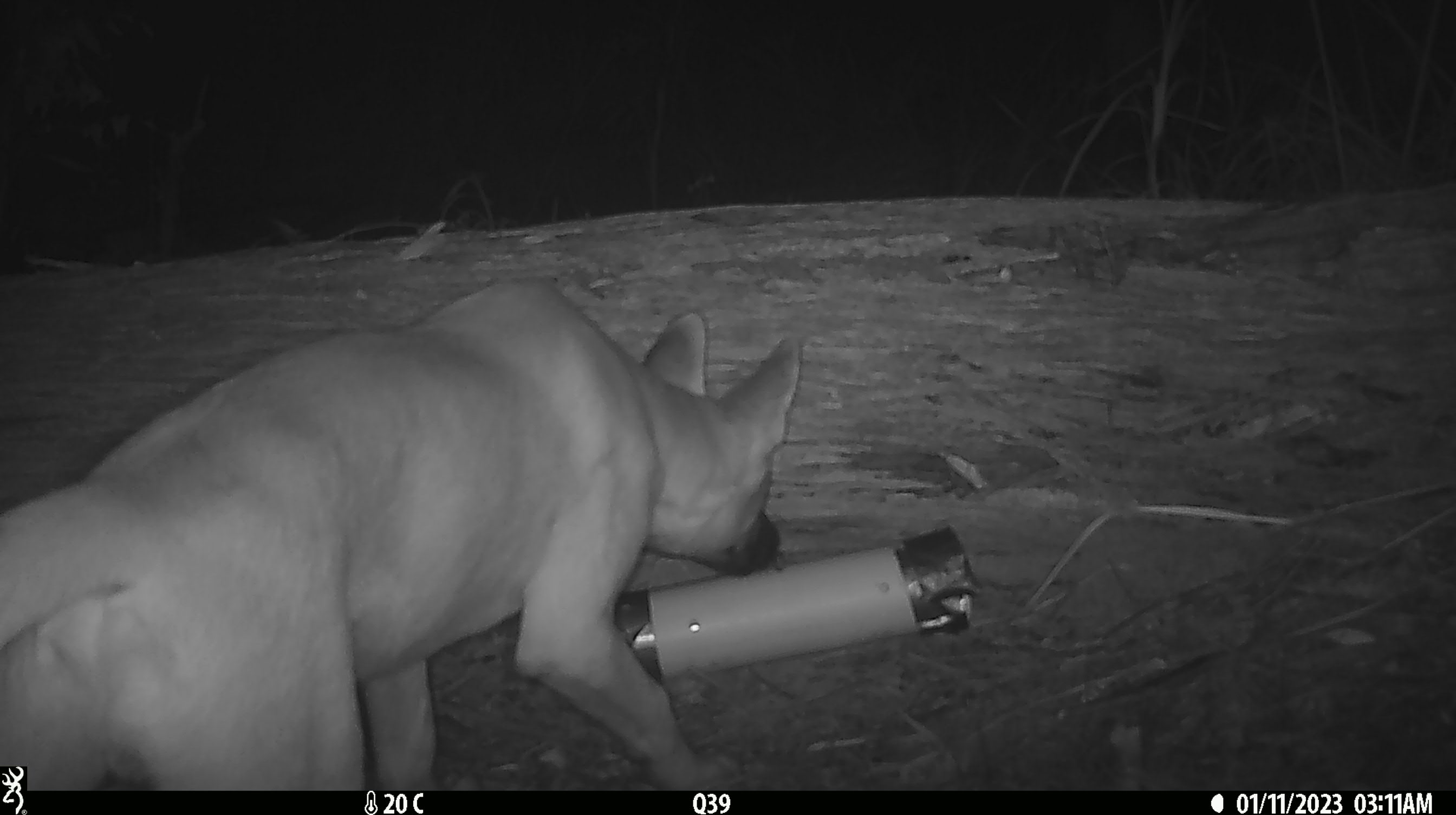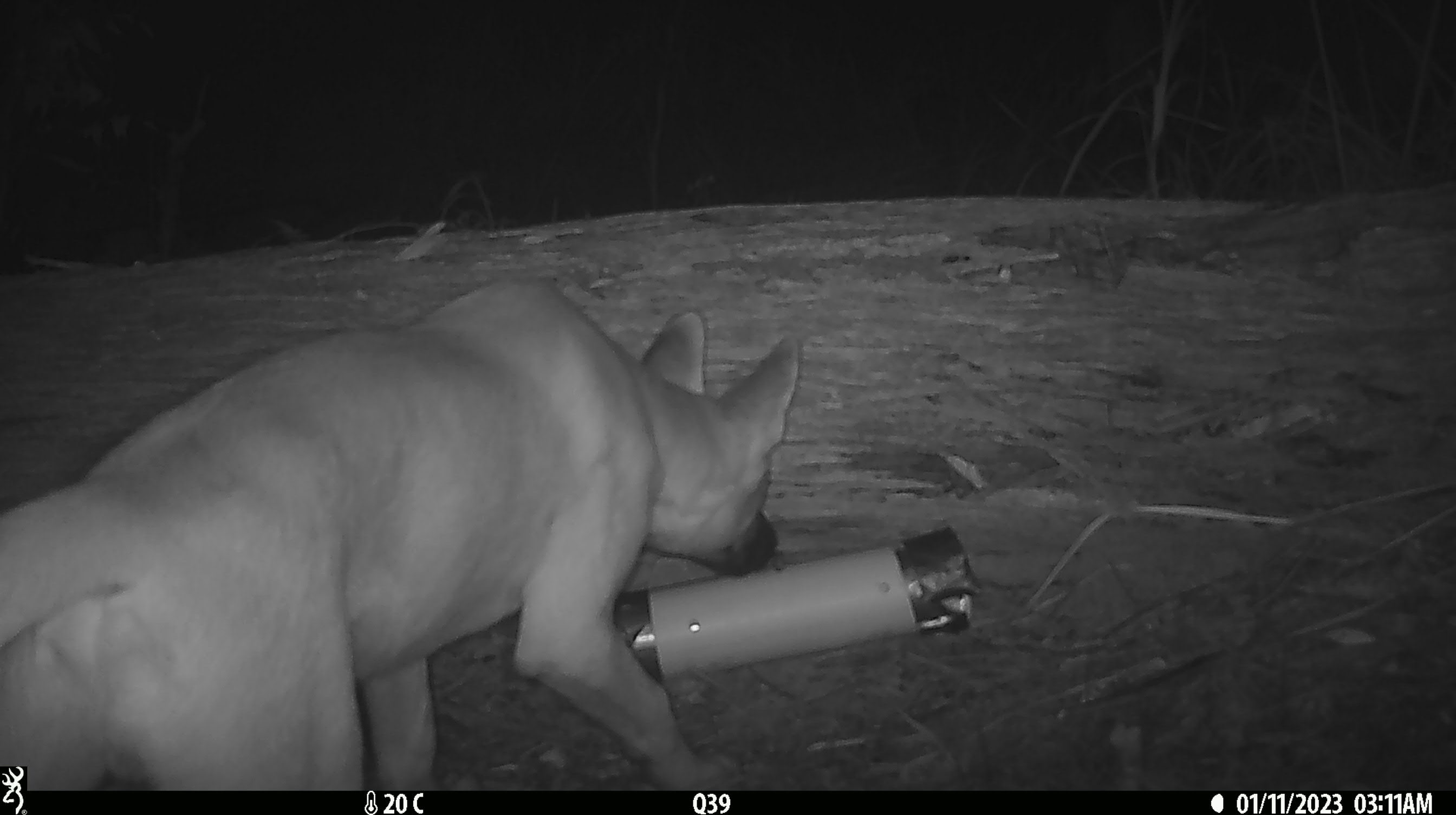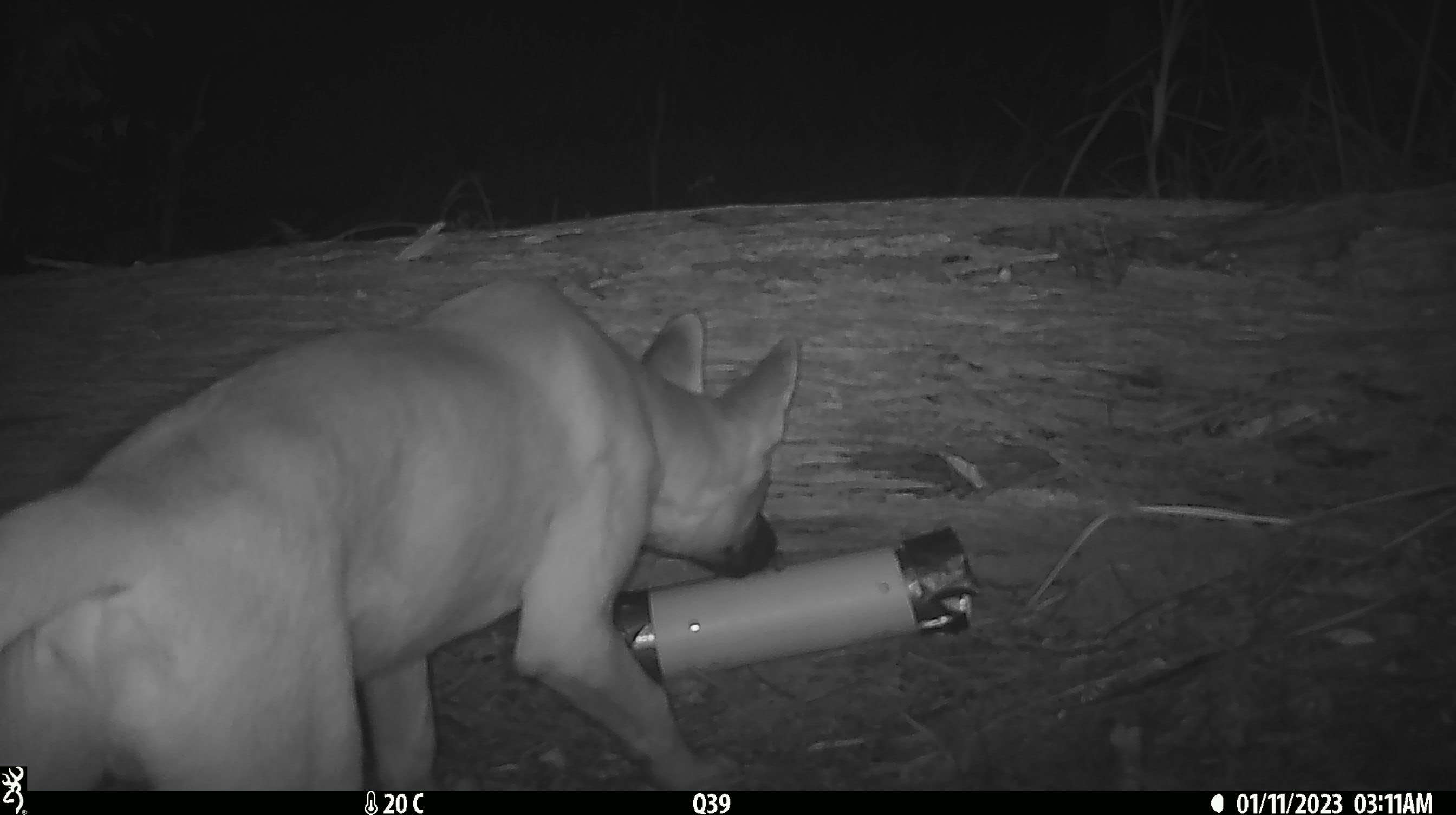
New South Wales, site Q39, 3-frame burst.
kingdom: Animalia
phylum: Chordata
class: Mammalia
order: Carnivora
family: Canidae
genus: Canis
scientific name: Canis familiaris dingo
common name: dingo